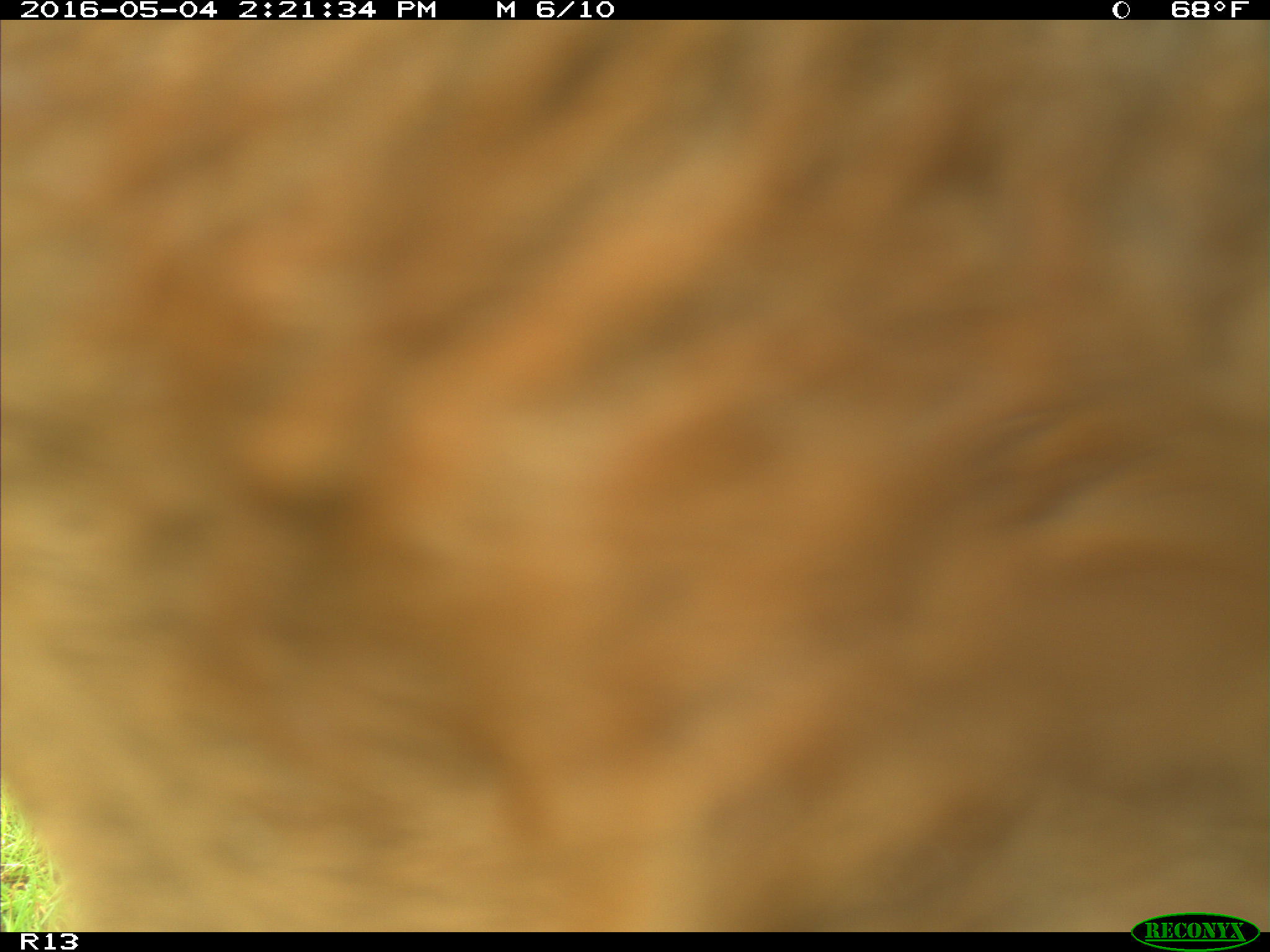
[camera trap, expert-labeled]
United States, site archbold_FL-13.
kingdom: Animalia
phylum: Chordata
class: Mammalia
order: Artiodactyla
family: Bovidae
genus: Bos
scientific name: Bos taurus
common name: domestic cow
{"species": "Bos taurus (domestic cow)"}